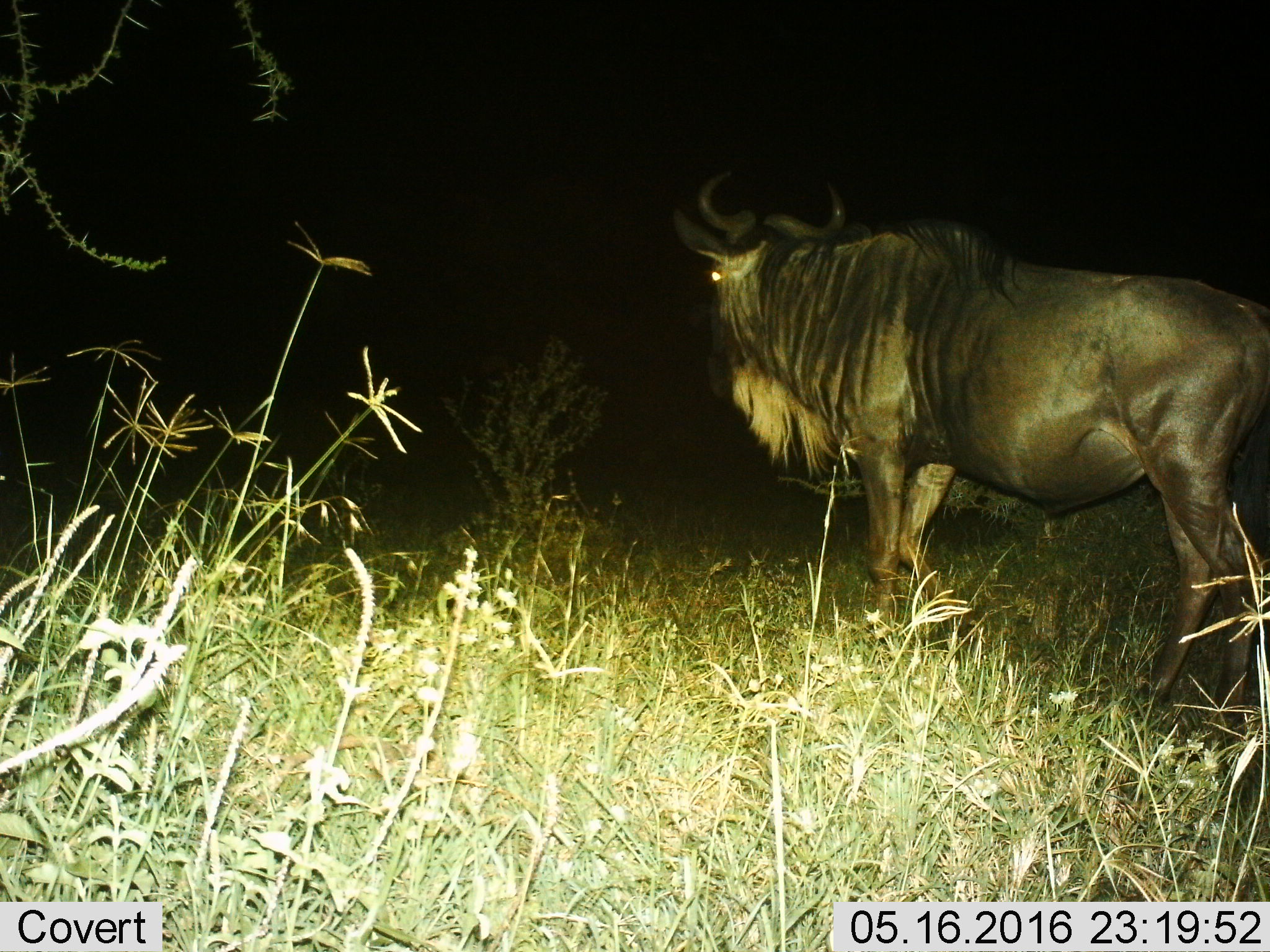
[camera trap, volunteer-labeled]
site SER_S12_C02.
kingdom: Animalia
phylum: Chordata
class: Mammalia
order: Artiodactyla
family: Bovidae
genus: Connochaetes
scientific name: Connochaetes taurinus taurinus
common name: blue wildebeest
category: wildebeestblue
Wildebeestblue (blue wildebeest) (Connochaetes taurinus taurinus), count 1. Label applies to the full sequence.